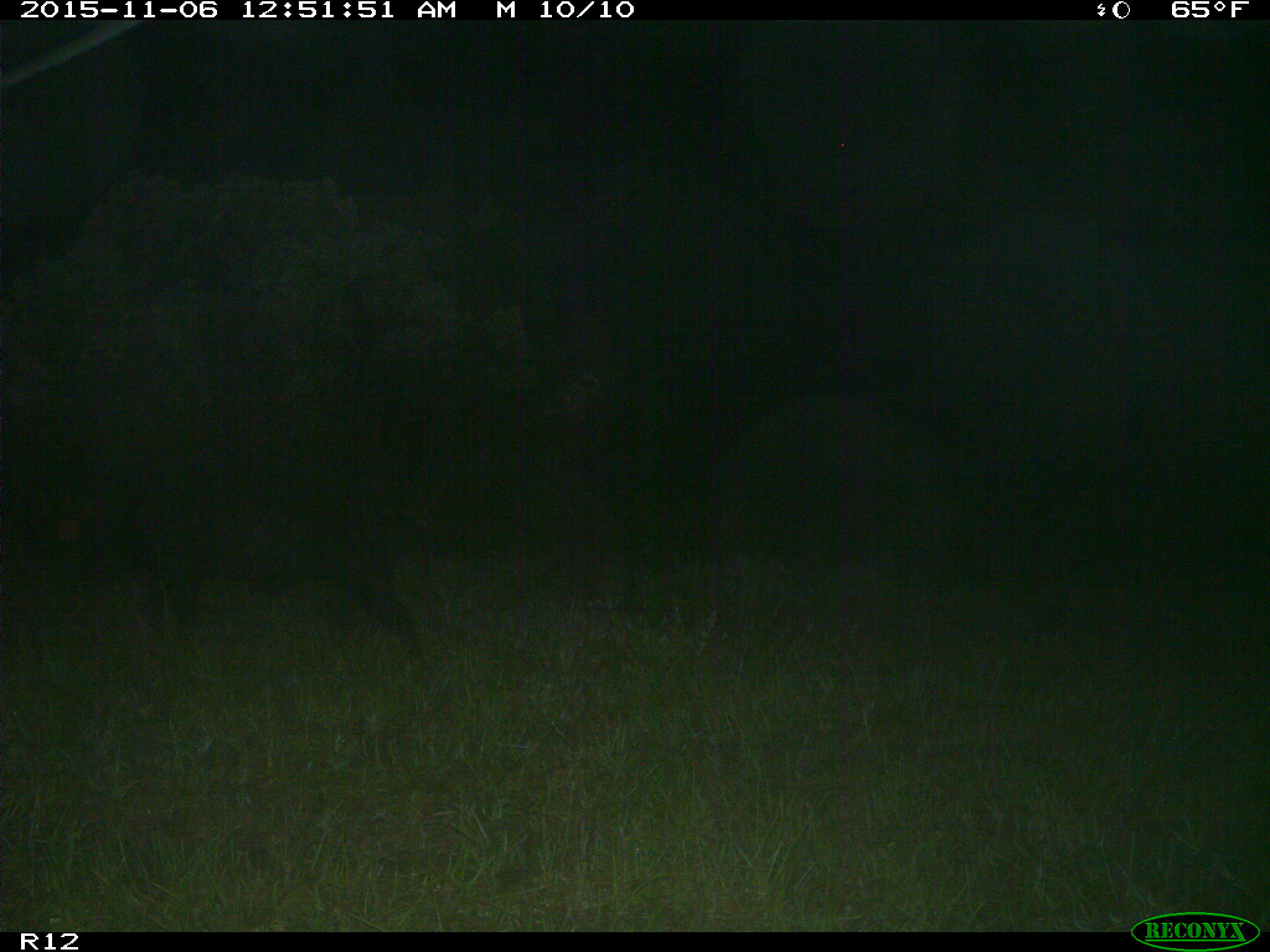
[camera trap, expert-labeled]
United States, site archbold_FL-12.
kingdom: Animalia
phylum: Chordata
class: Mammalia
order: Artiodactyla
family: Suidae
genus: Sus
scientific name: Sus scrofa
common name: wild boar